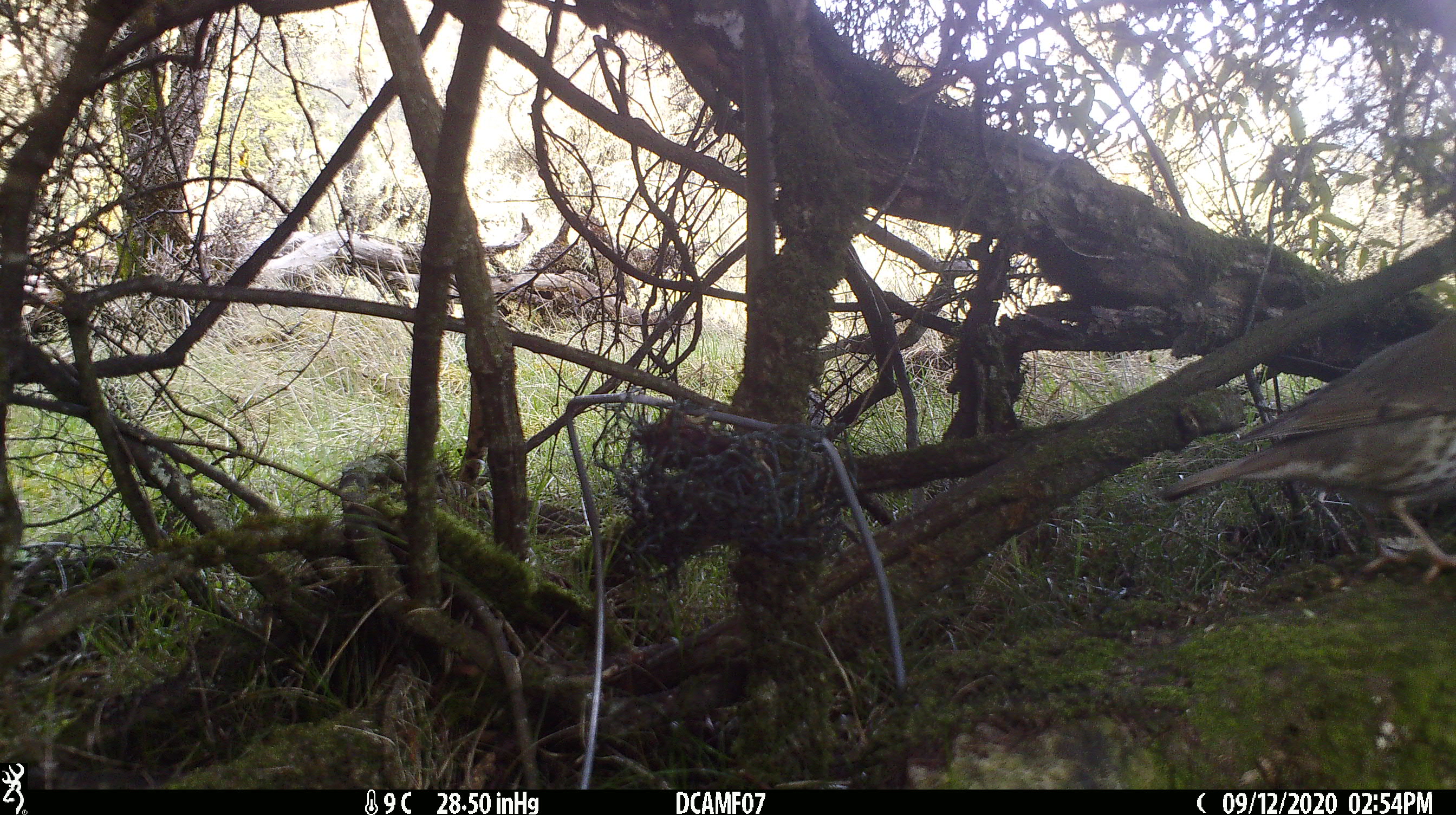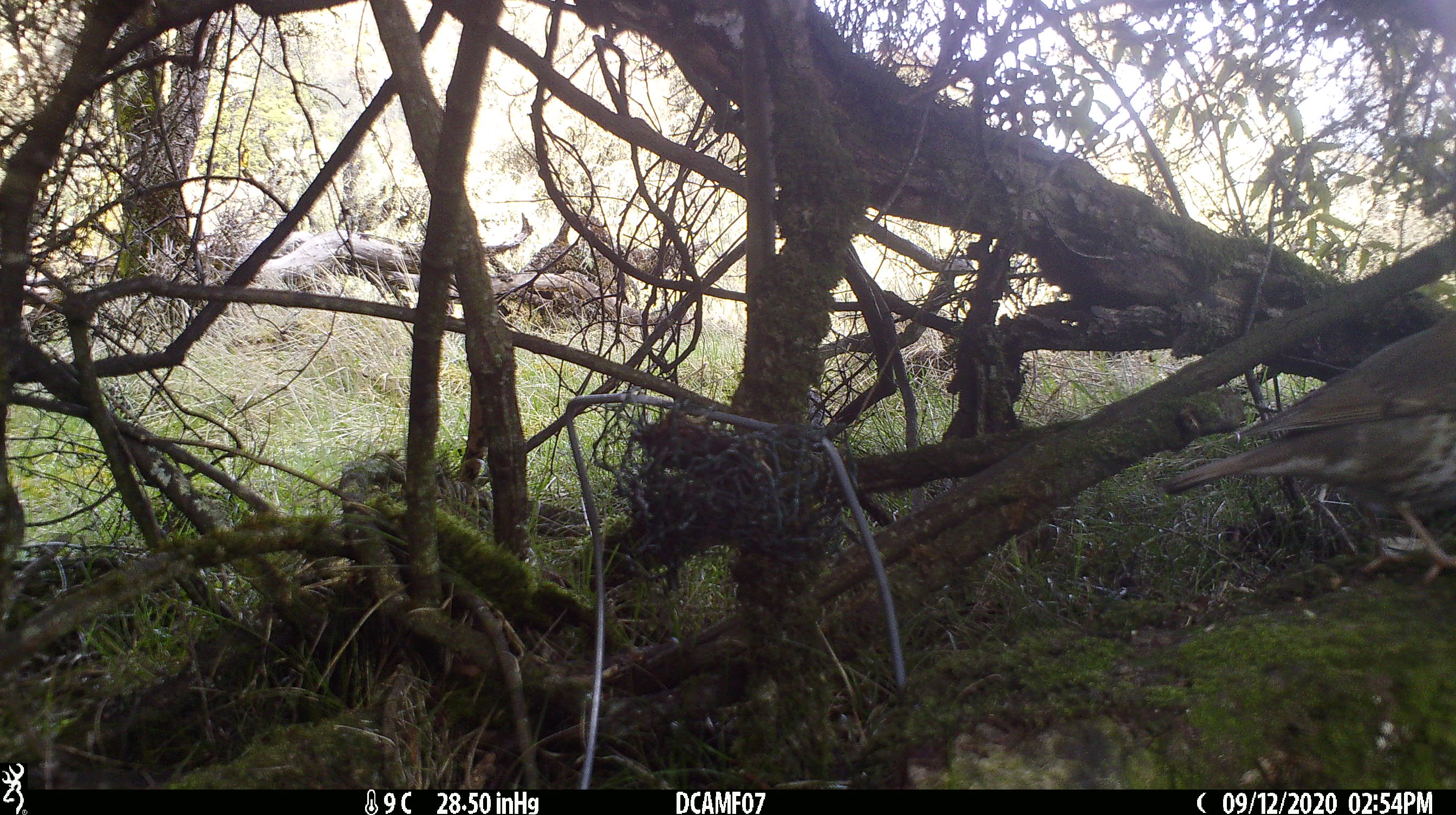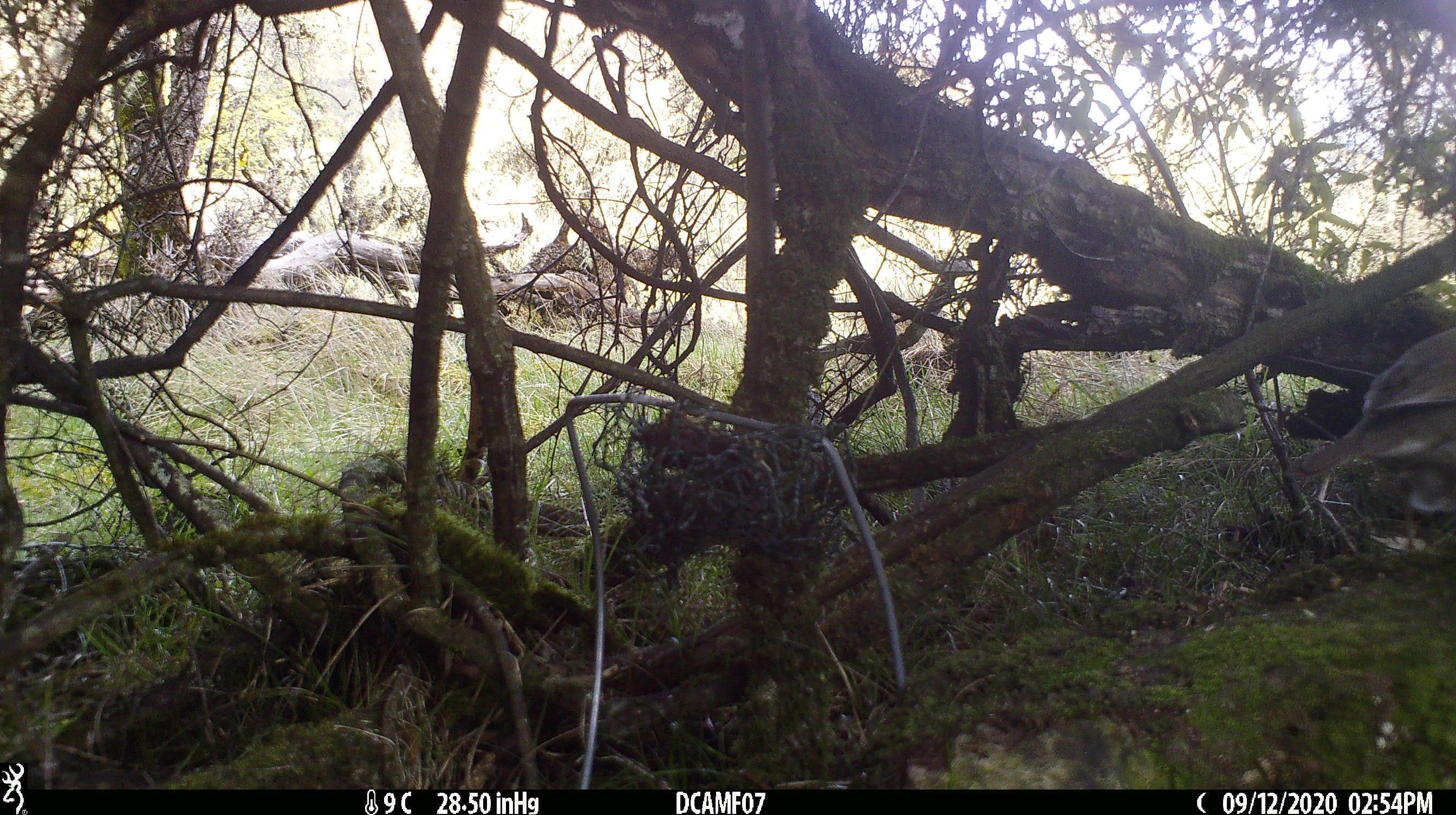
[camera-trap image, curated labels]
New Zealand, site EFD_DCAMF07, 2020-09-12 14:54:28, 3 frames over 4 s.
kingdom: Animalia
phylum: Chordata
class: Aves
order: Passeriformes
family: Turdidae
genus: Turdus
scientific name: Turdus philomelos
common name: song thrush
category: thrush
Thrush (song thrush) (Turdus philomelos).